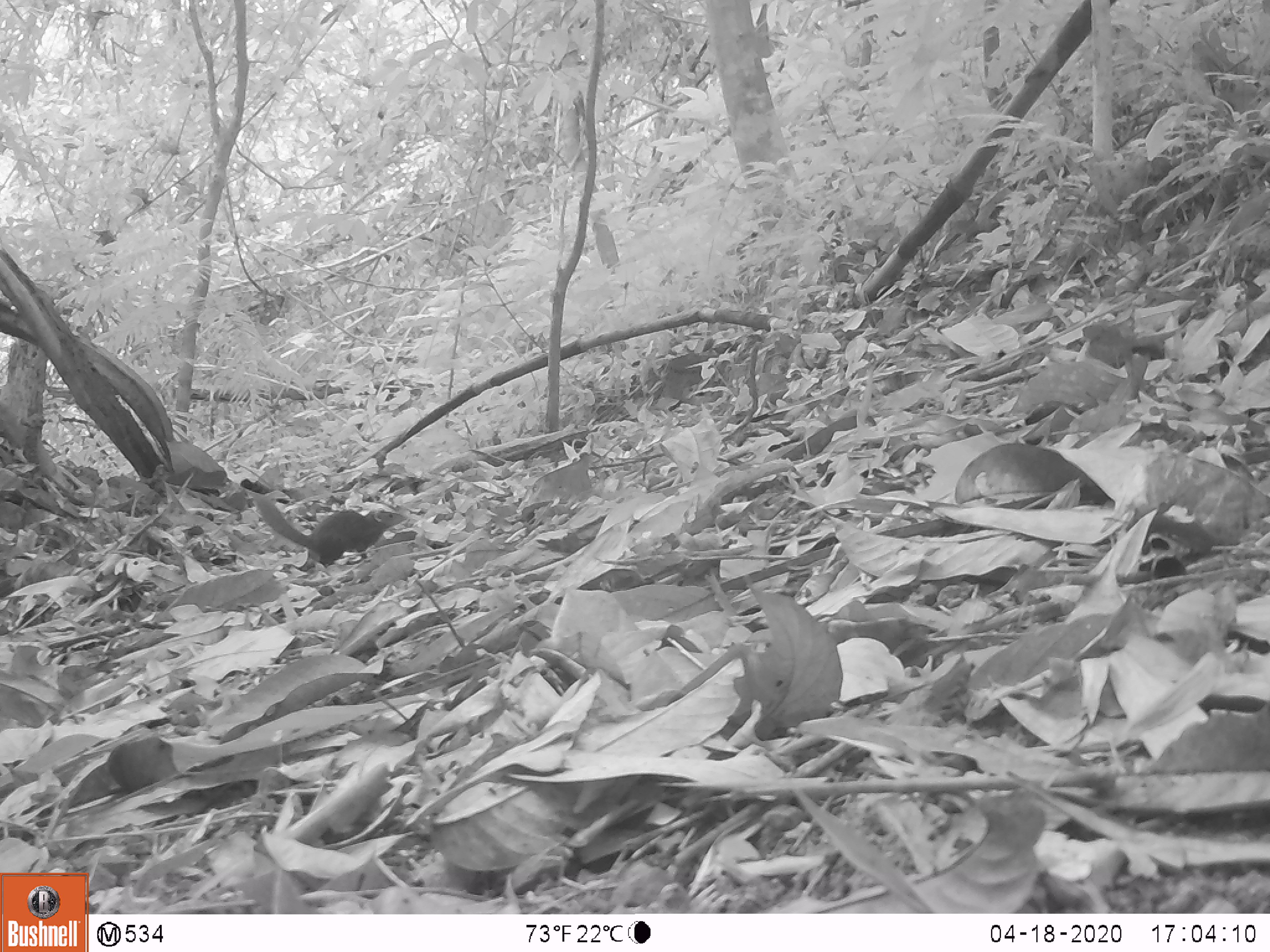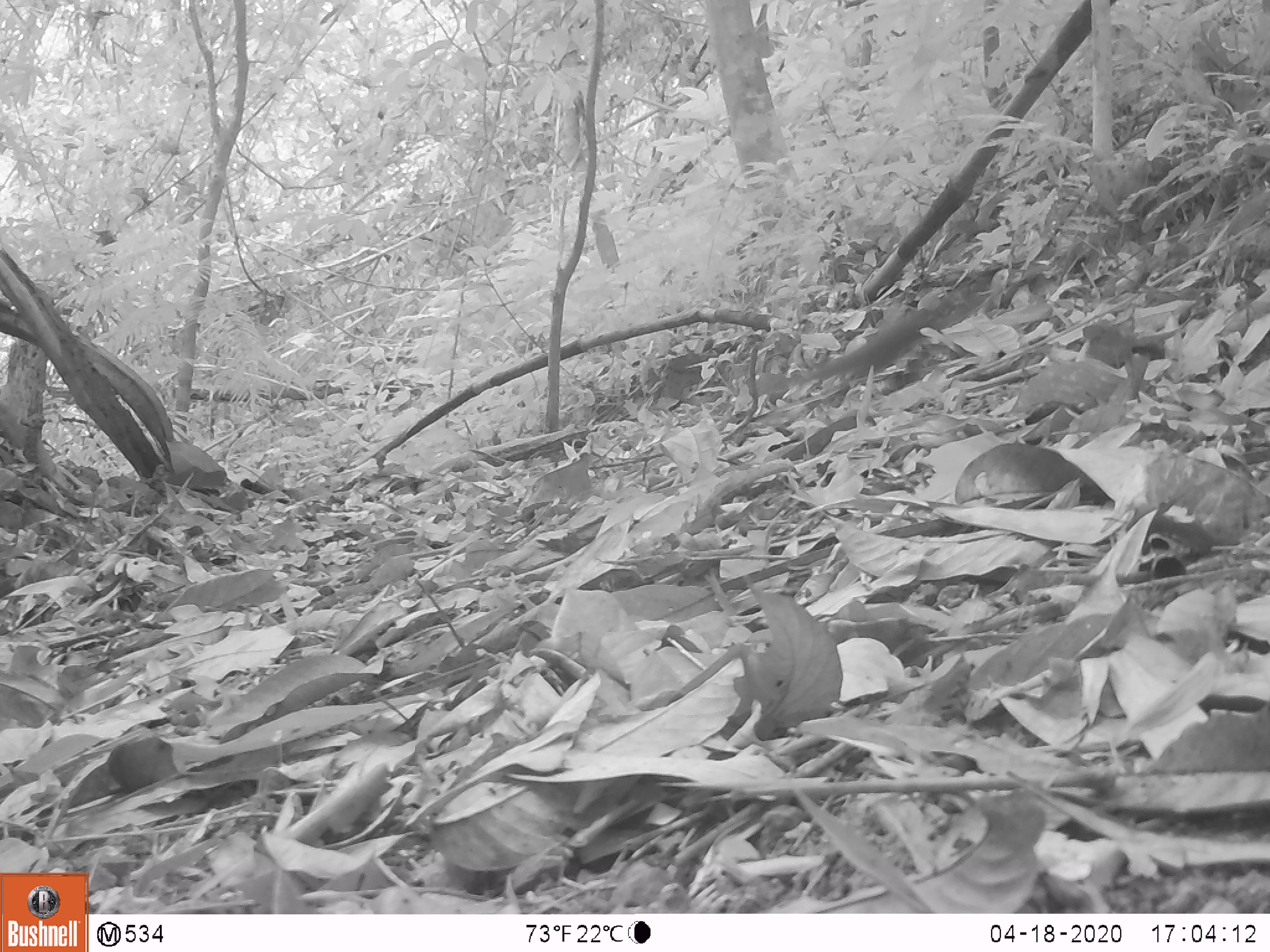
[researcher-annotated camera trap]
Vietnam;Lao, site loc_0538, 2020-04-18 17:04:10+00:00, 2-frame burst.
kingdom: Animalia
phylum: Chordata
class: Mammalia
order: Scandentia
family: Tupaiidae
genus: Tupaia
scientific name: Tupaia belangeri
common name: northern treeshrew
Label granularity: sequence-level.